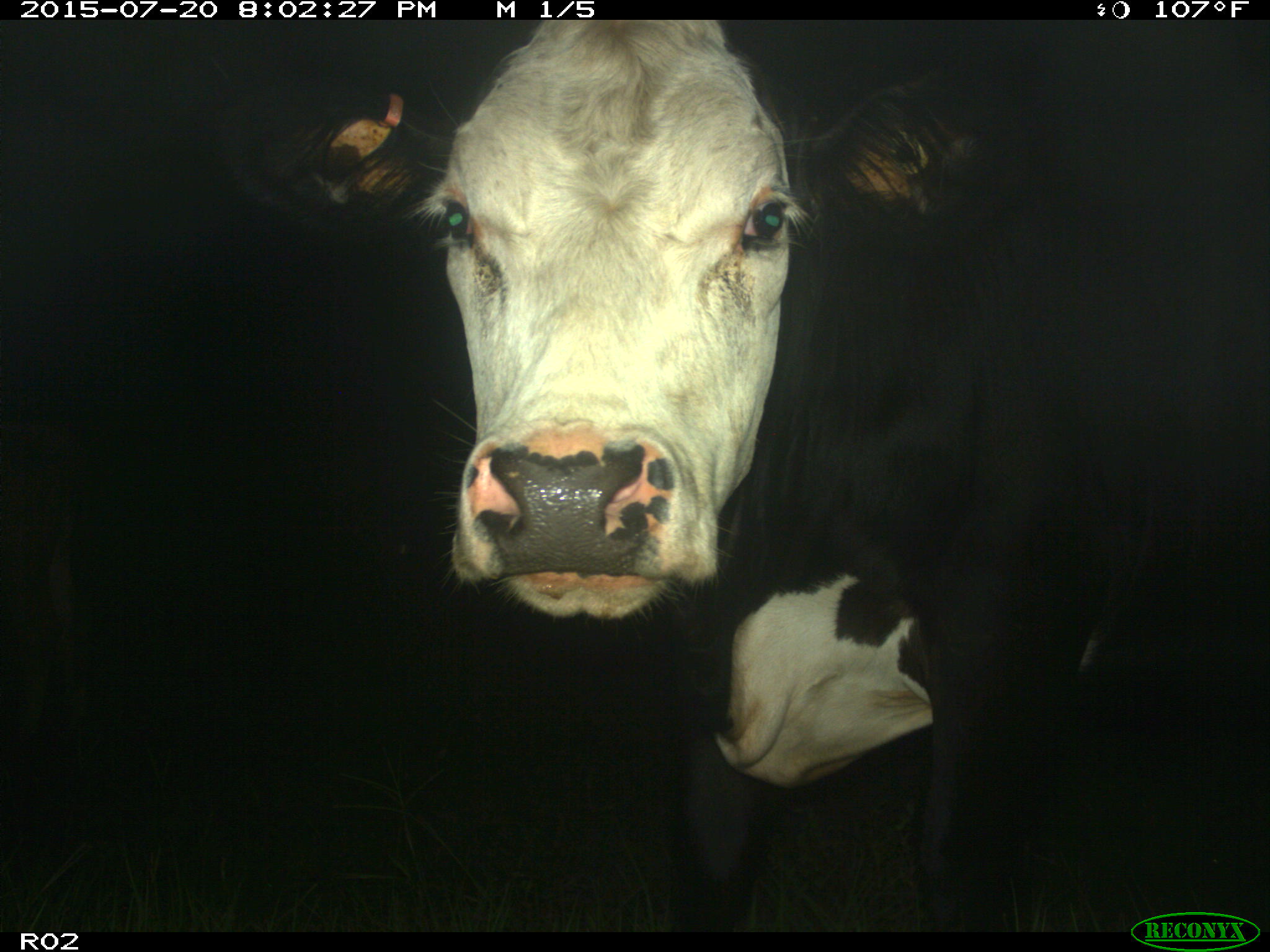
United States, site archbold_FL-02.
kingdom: Animalia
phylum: Chordata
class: Mammalia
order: Artiodactyla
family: Bovidae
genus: Bos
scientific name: Bos taurus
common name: domestic cow